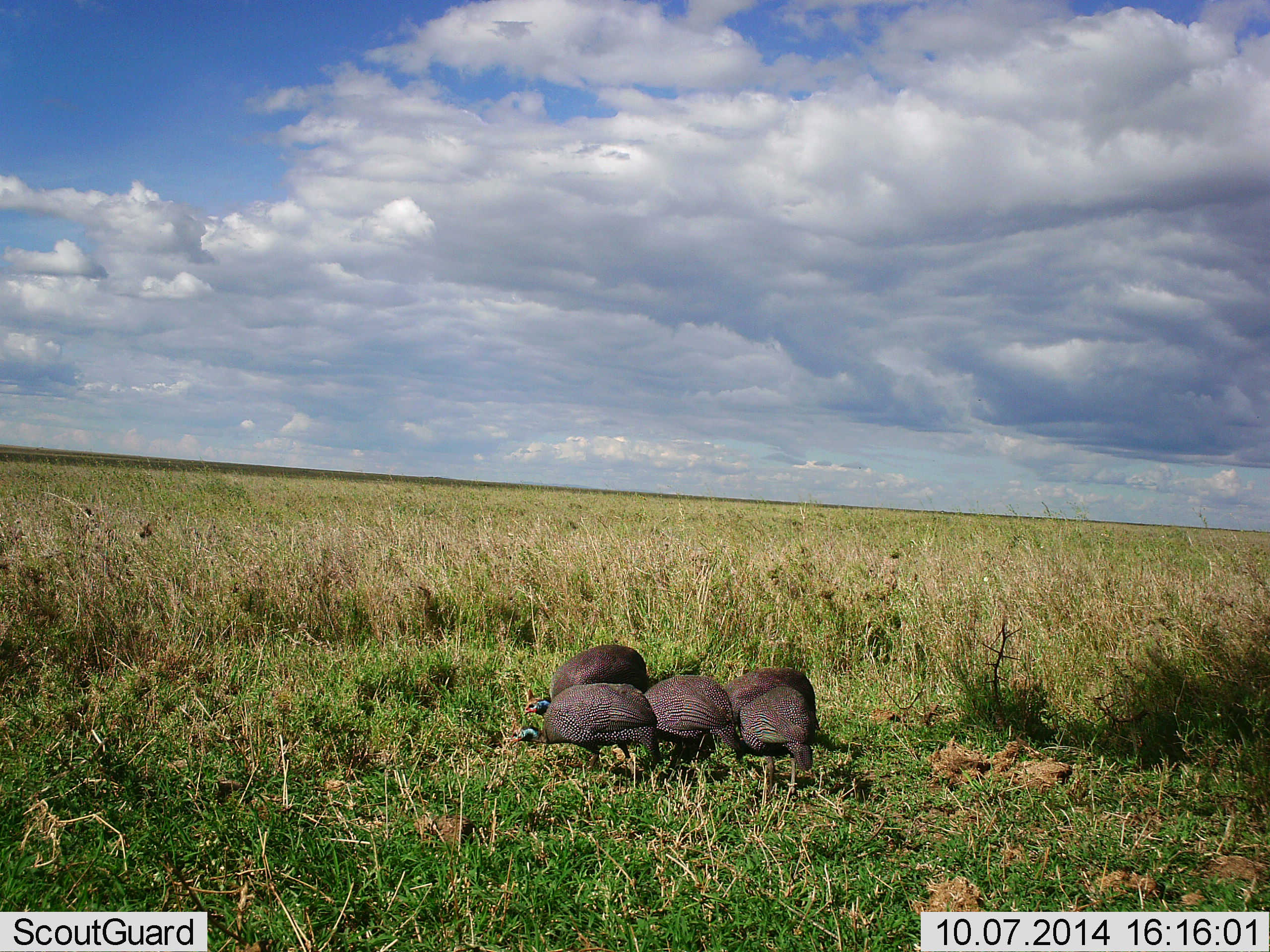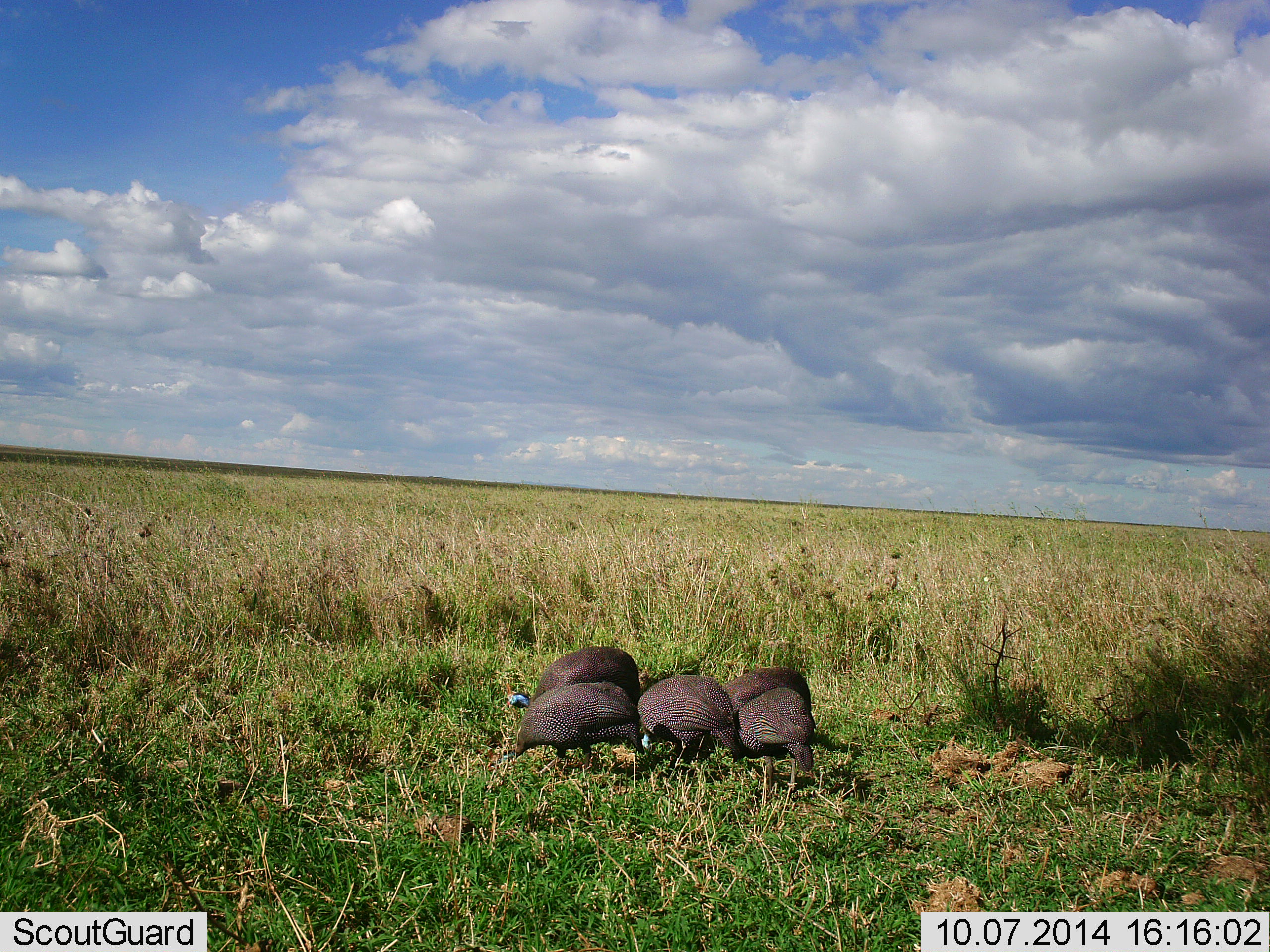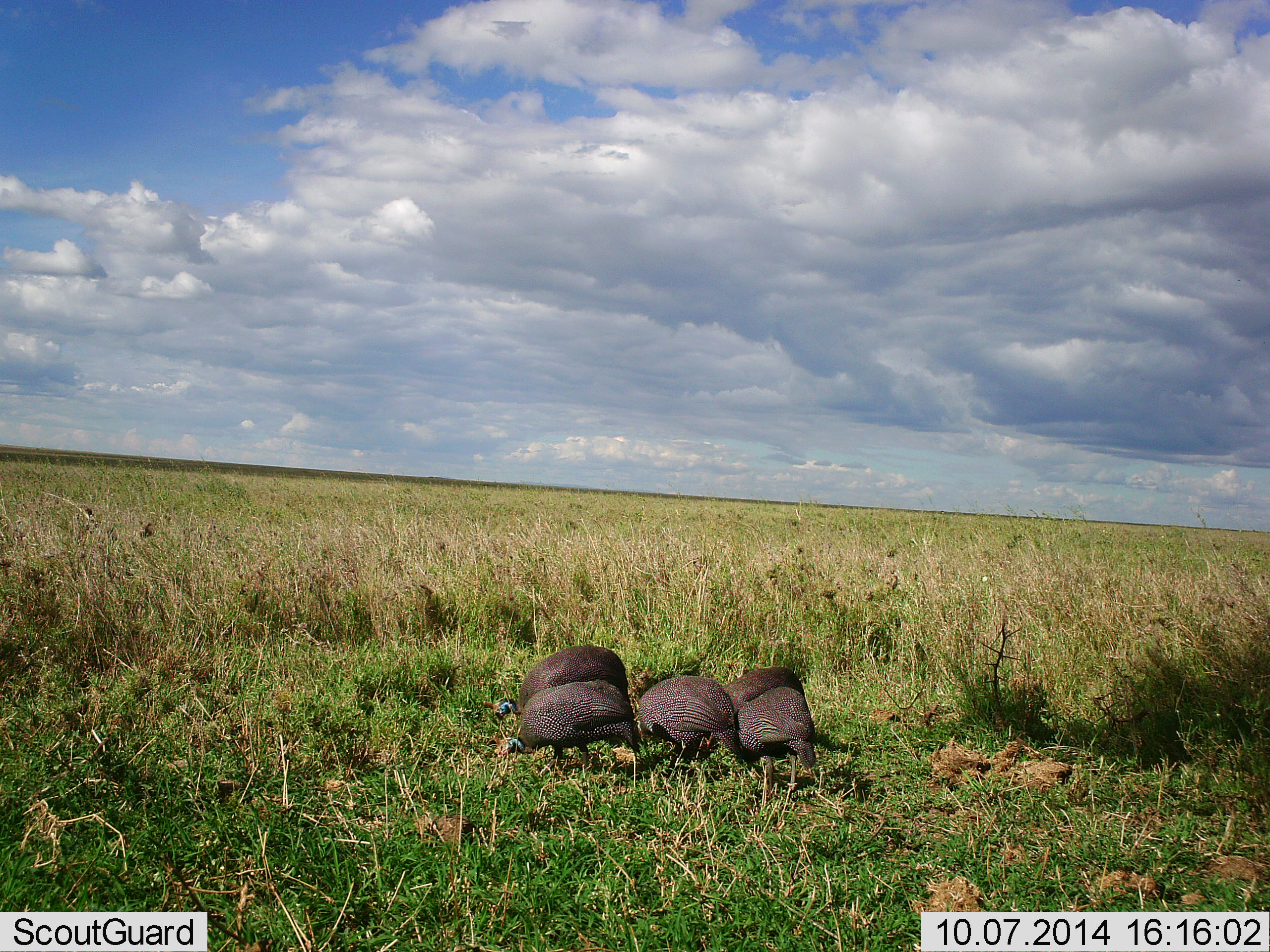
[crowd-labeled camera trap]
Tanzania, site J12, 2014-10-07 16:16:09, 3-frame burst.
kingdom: Animalia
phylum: Chordata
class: Aves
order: Galliformes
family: Numididae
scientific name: Numididae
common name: guinea fowl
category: guineafowl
Guineafowl (guinea fowl) (Numididae), count 5. Behavior (volunteer vote fractions): standing 20%, resting 10%, moving 20%, interacting 0%. Young present (vote fraction): 0%. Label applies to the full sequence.